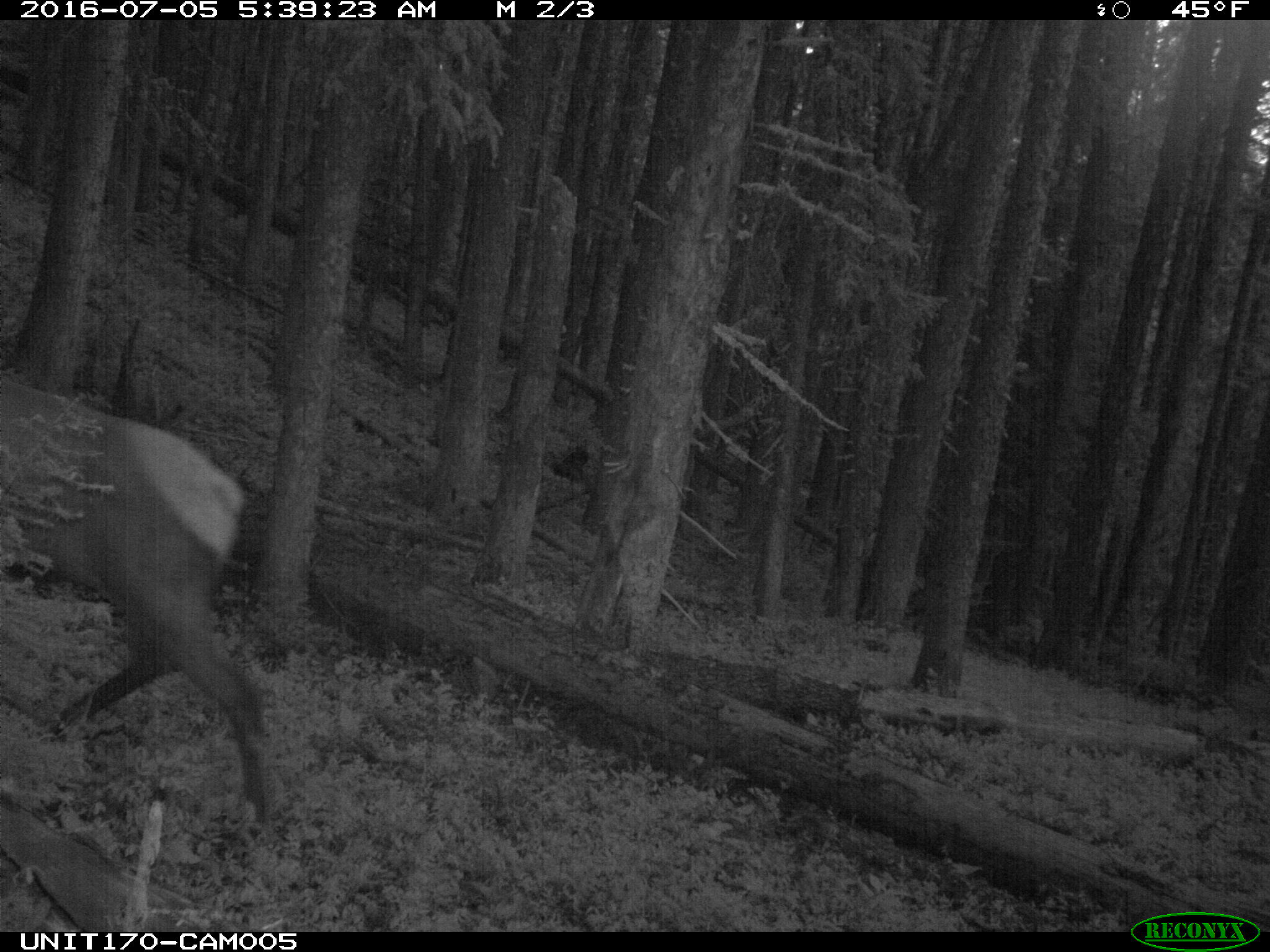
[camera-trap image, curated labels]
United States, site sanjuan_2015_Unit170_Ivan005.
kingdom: Animalia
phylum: Chordata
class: Mammalia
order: Artiodactyla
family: Cervidae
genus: Cervus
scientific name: Cervus elaphus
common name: red deer